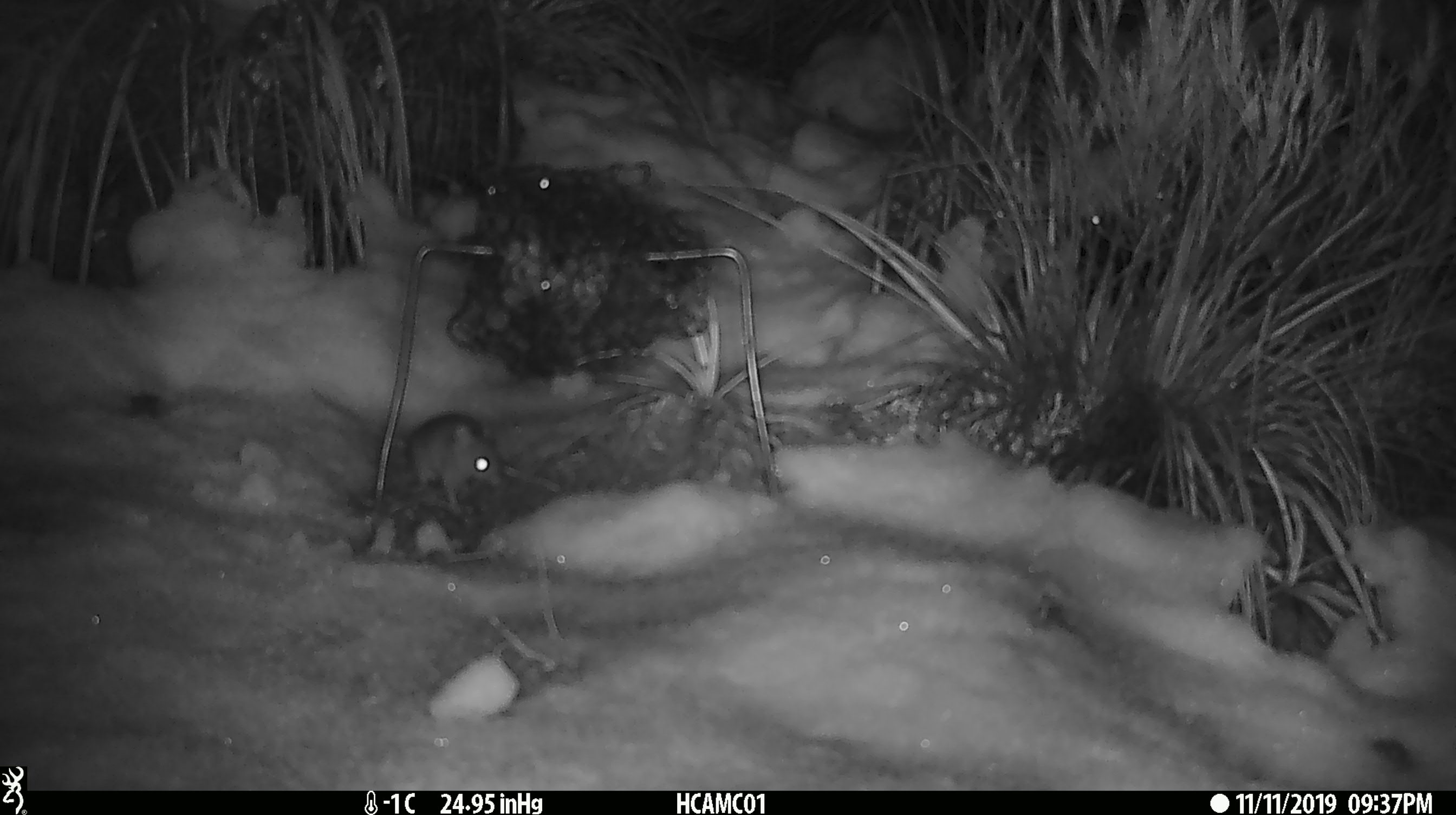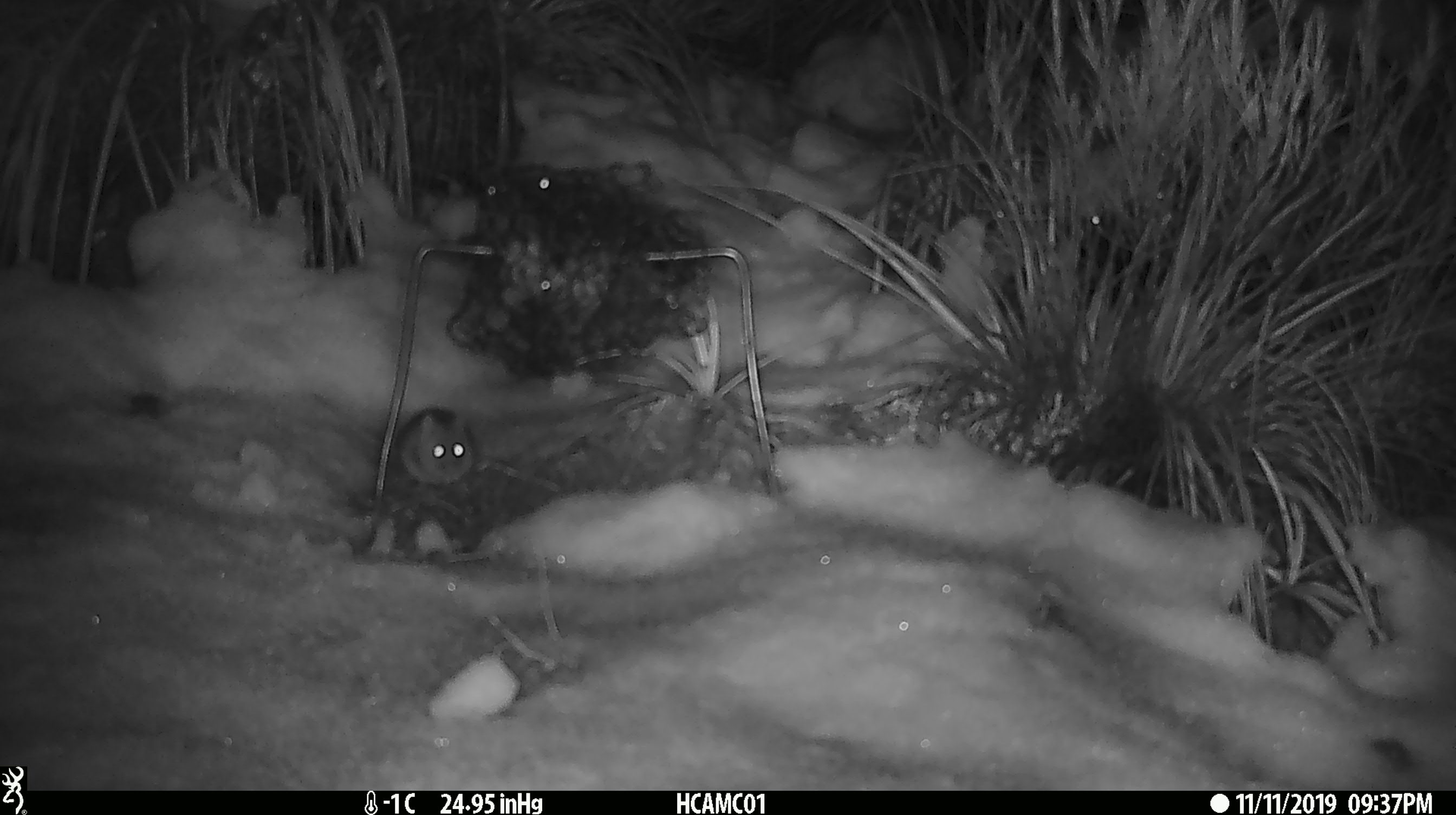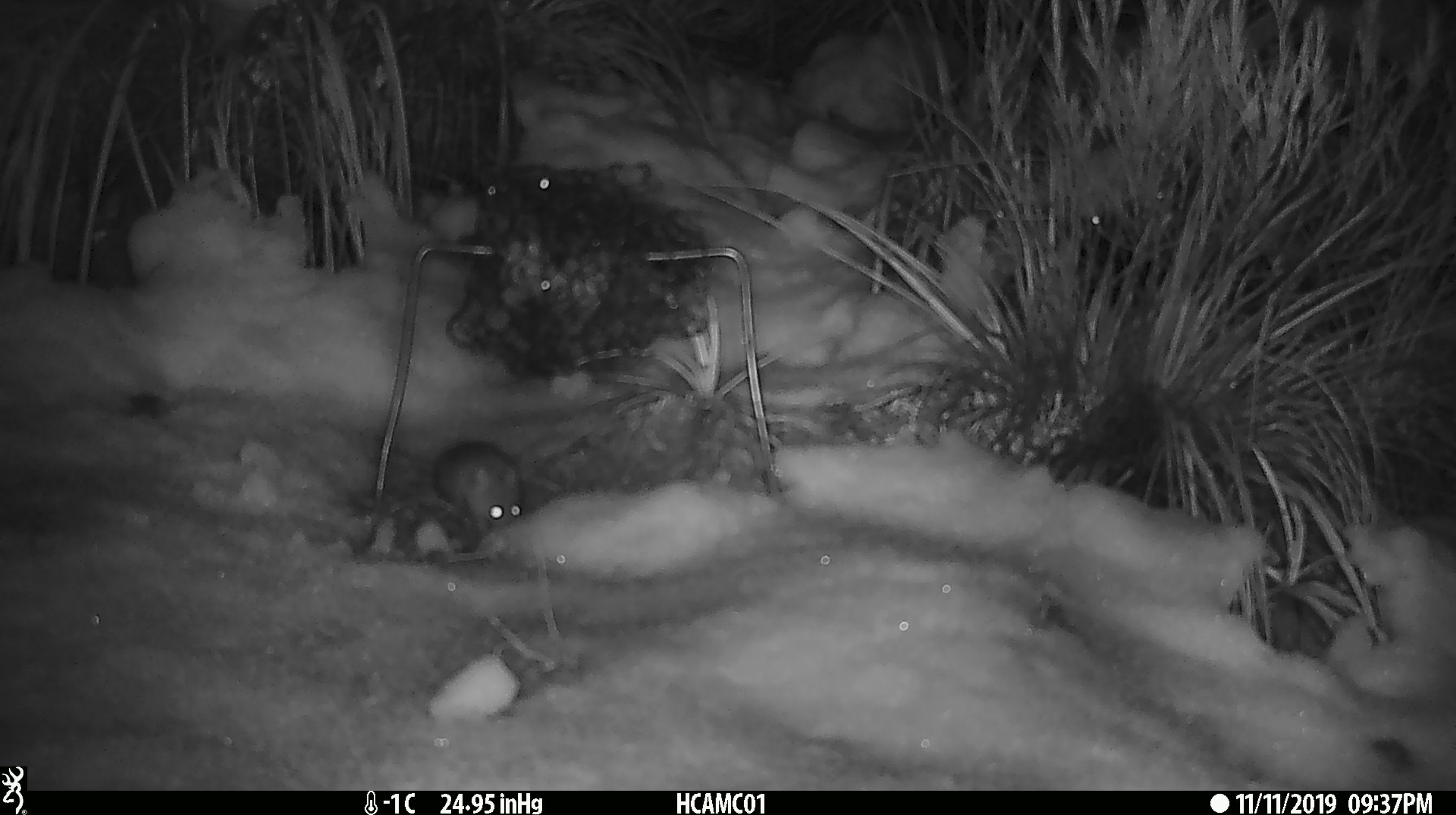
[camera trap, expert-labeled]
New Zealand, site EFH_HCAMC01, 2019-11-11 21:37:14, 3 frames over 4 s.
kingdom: Animalia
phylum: Chordata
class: Mammalia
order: Rodentia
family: Muridae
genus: Mus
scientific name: Mus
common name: mouse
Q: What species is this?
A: Mouse (Mus).